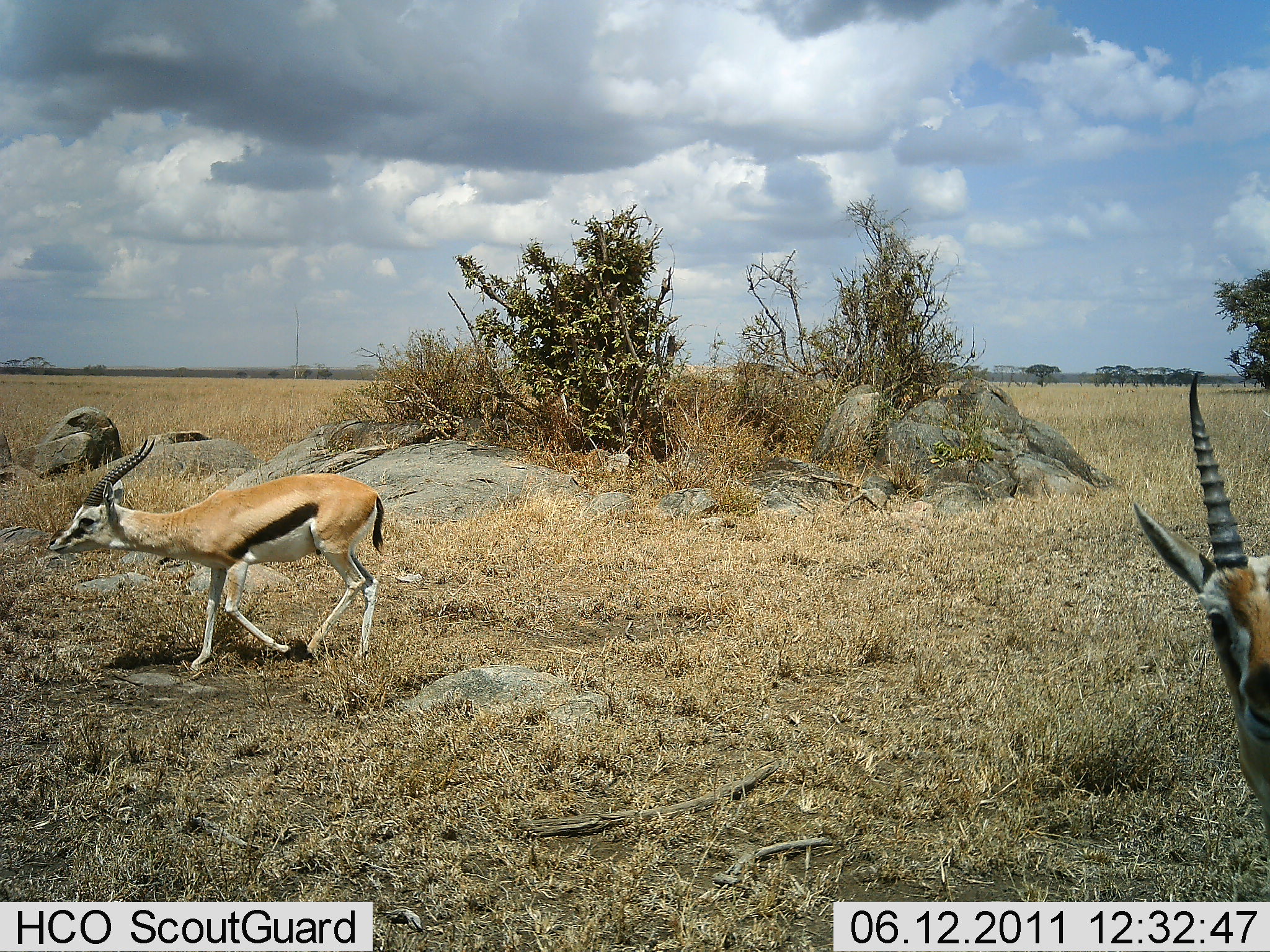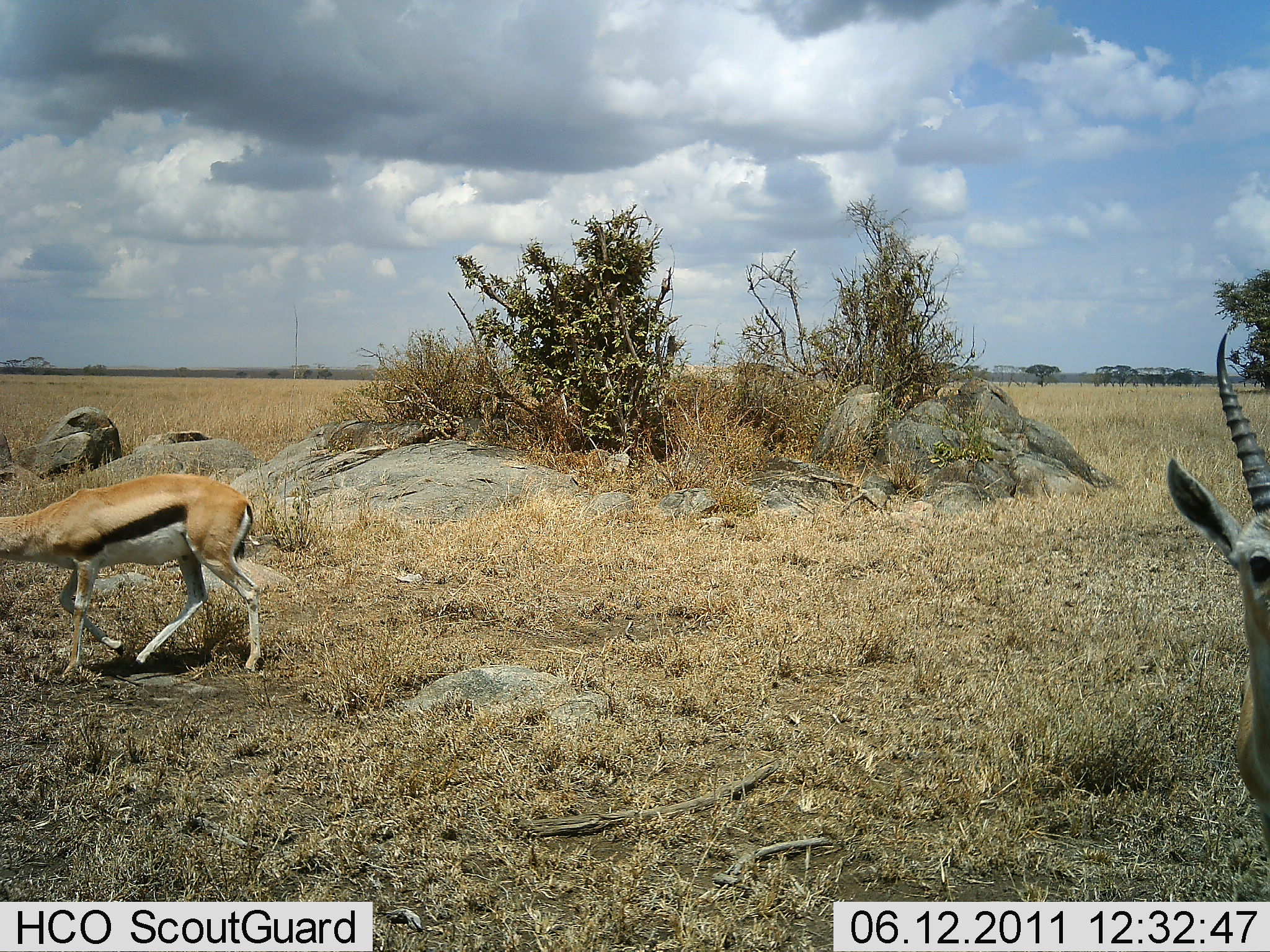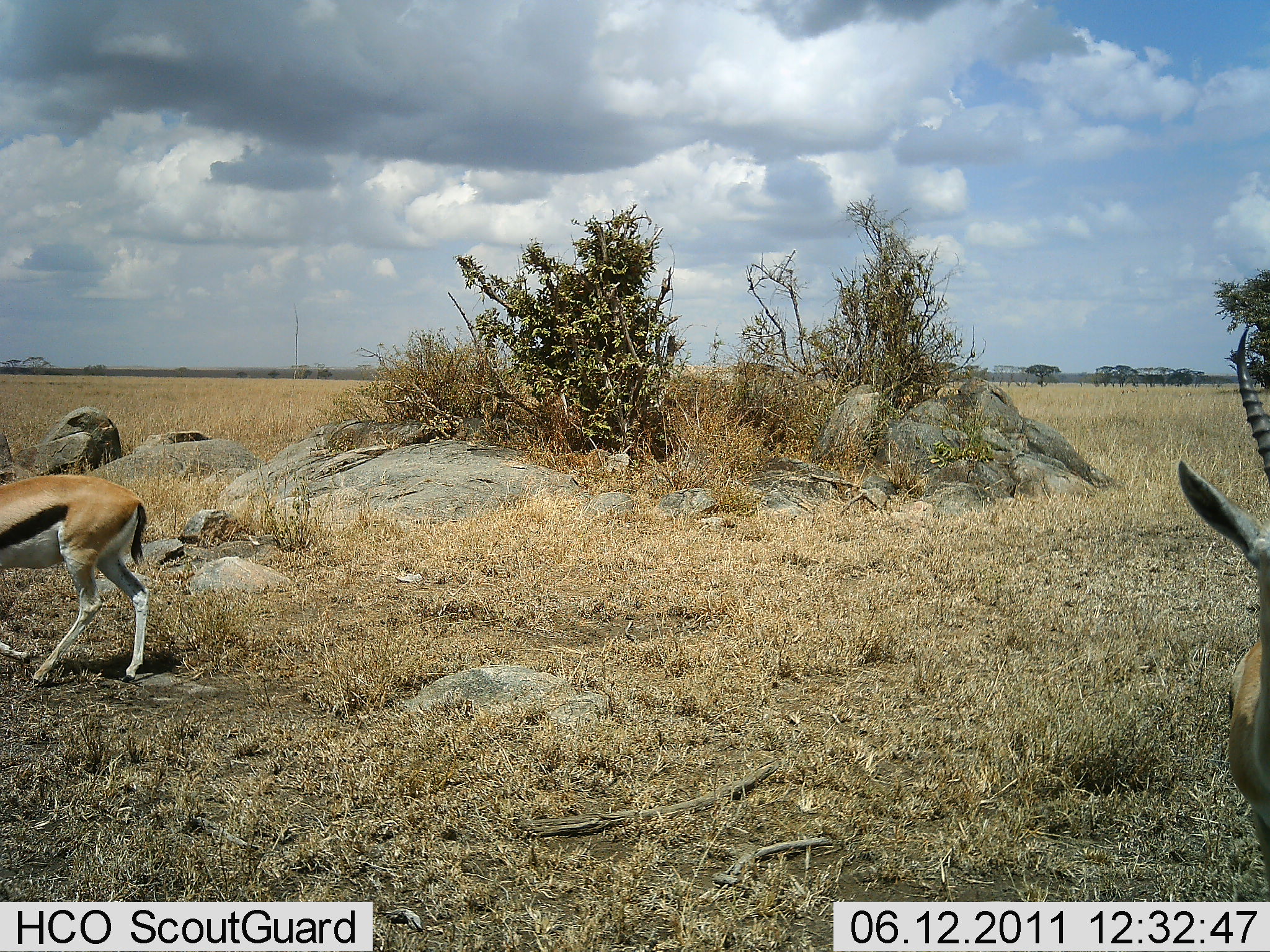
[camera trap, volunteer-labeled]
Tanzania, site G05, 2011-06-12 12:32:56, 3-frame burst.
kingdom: Animalia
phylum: Chordata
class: Mammalia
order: Artiodactyla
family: Bovidae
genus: Eudorcas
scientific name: Eudorcas thomsonii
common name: thomson's gazelle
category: gazellethomsons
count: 2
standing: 25%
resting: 0%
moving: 100%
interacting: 0%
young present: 0%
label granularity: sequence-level